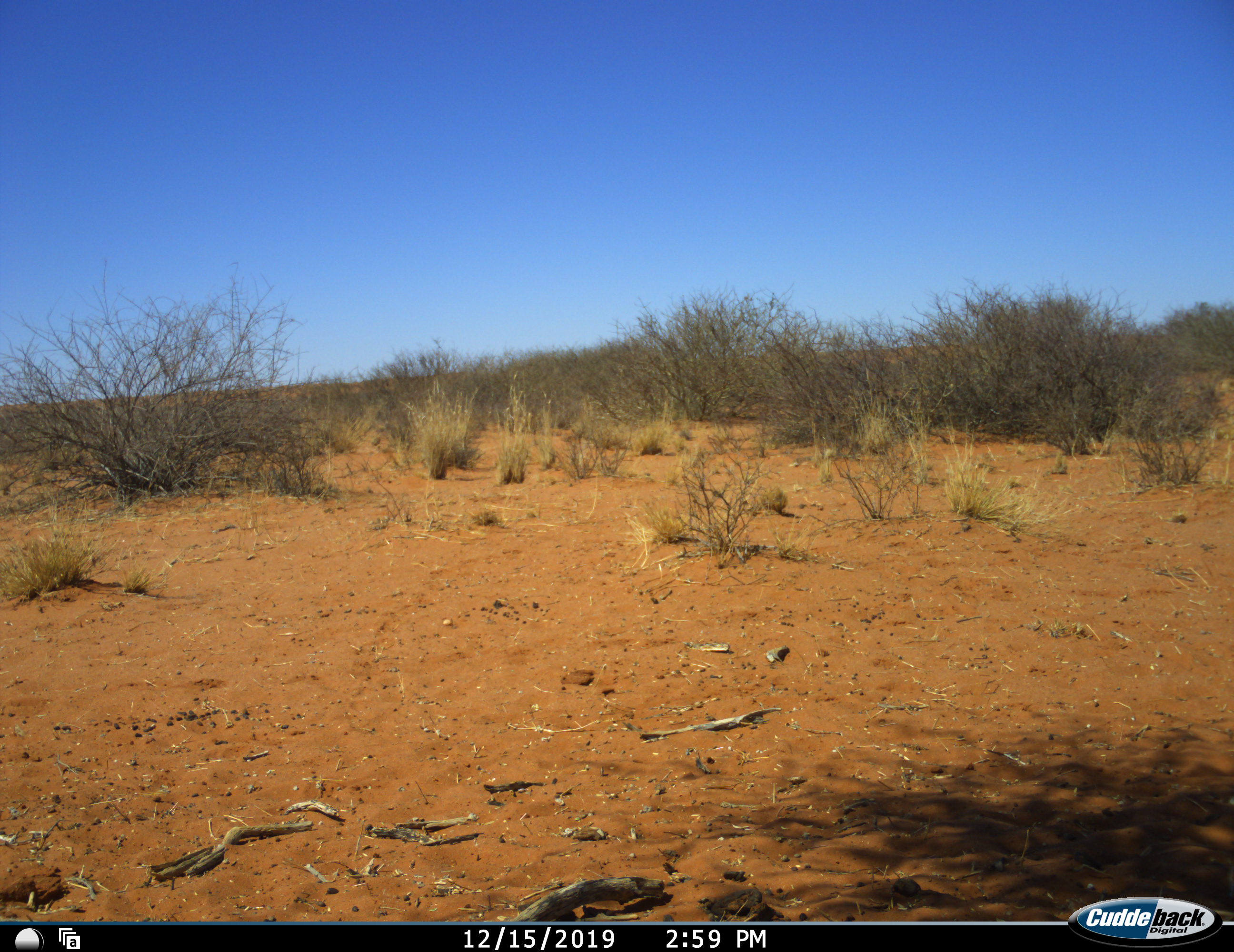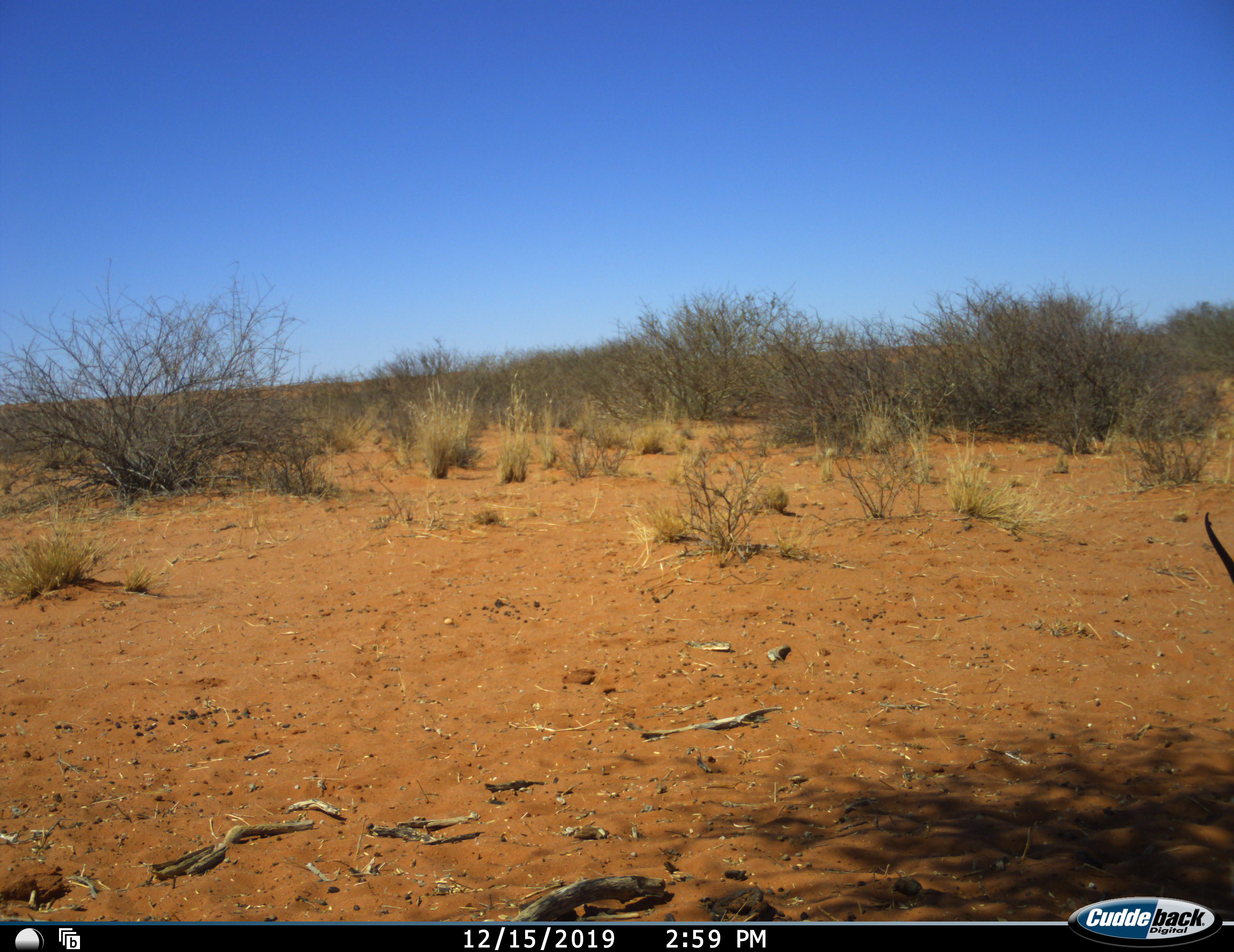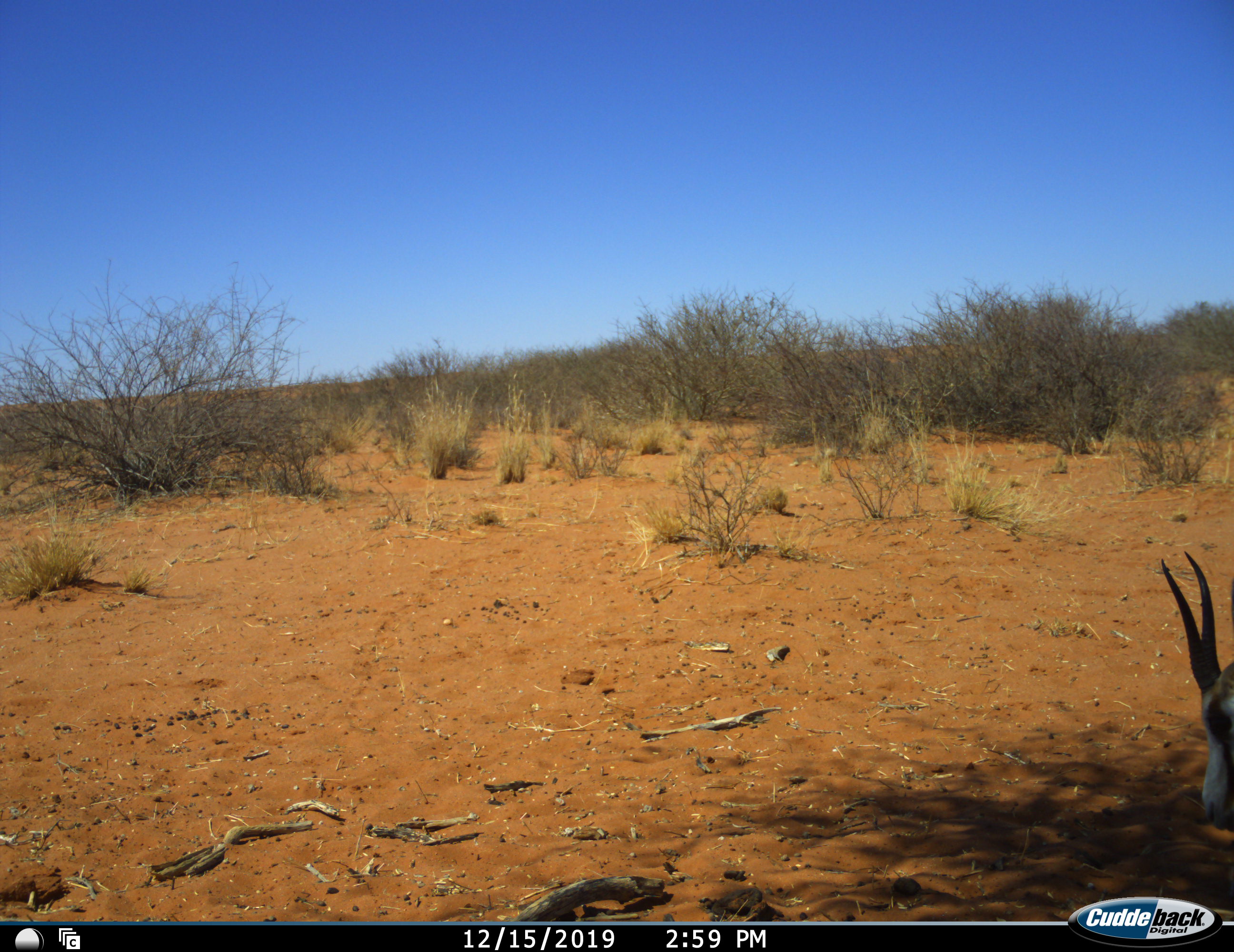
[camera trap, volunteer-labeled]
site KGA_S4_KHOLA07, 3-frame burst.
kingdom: Animalia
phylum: Chordata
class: Mammalia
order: Artiodactyla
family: Bovidae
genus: Antidorcas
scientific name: Antidorcas marsupialis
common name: springbok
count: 1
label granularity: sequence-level